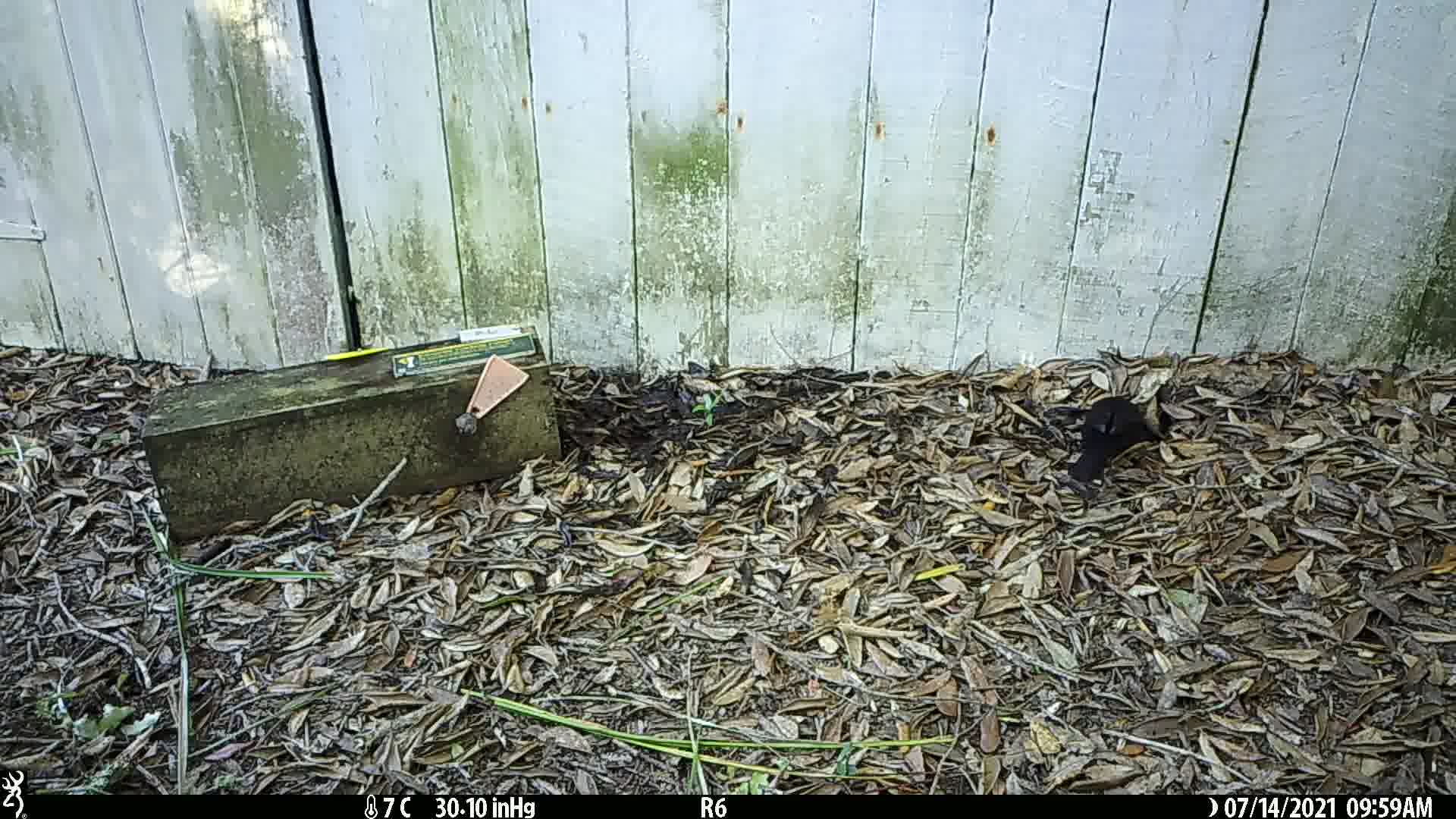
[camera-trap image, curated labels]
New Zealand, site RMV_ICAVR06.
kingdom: Animalia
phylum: Chordata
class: Aves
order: Passeriformes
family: Turdidae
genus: Turdus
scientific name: Turdus merula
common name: eurasian blackbird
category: blackbird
Blackbird (eurasian blackbird) (Turdus merula).